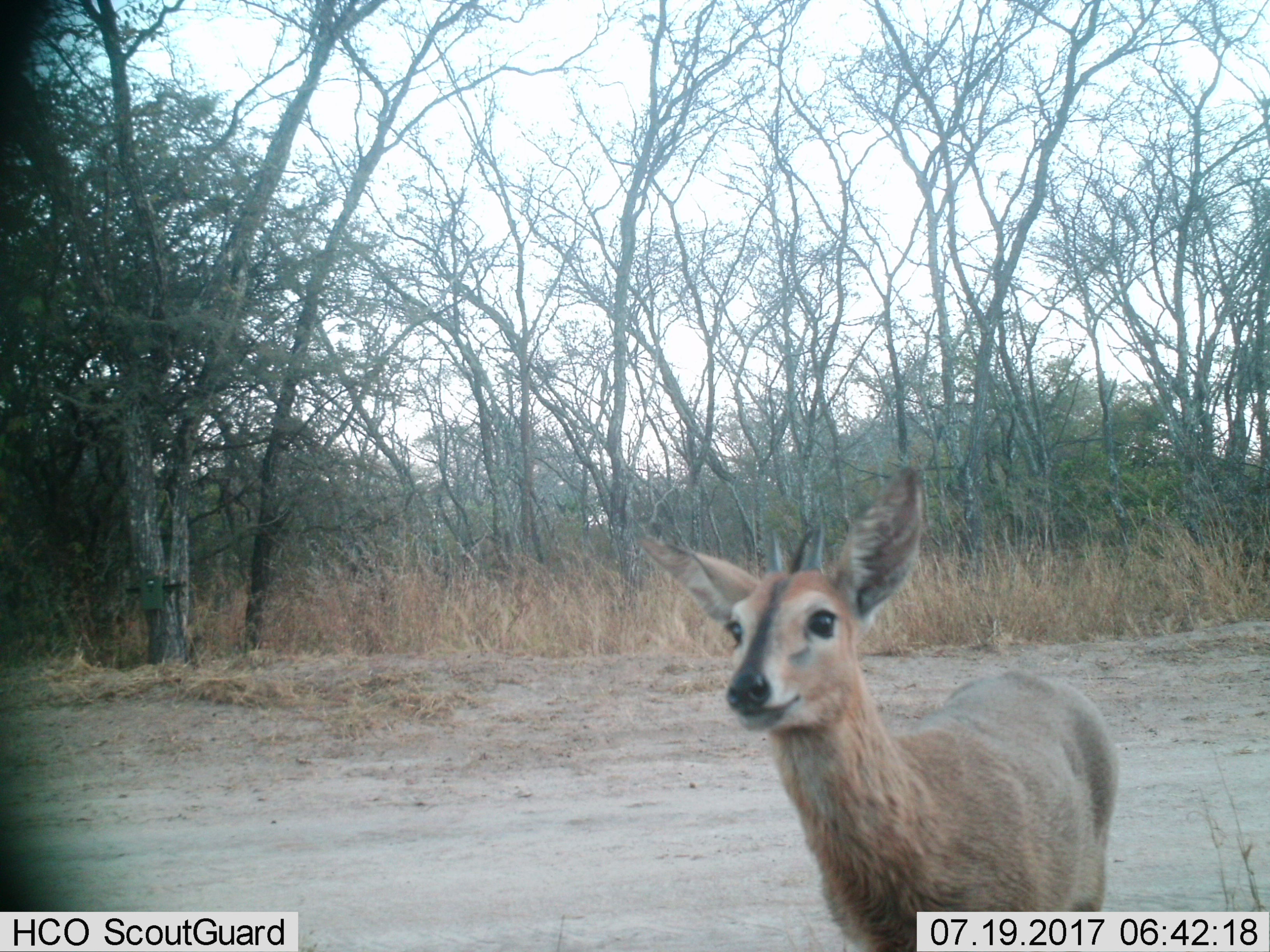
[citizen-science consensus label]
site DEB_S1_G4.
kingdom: Animalia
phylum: Chordata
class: Mammalia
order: Artiodactyla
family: Bovidae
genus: Sylvicapra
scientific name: Sylvicapra grimmia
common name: common duiker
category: duikercommongrey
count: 1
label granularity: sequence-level